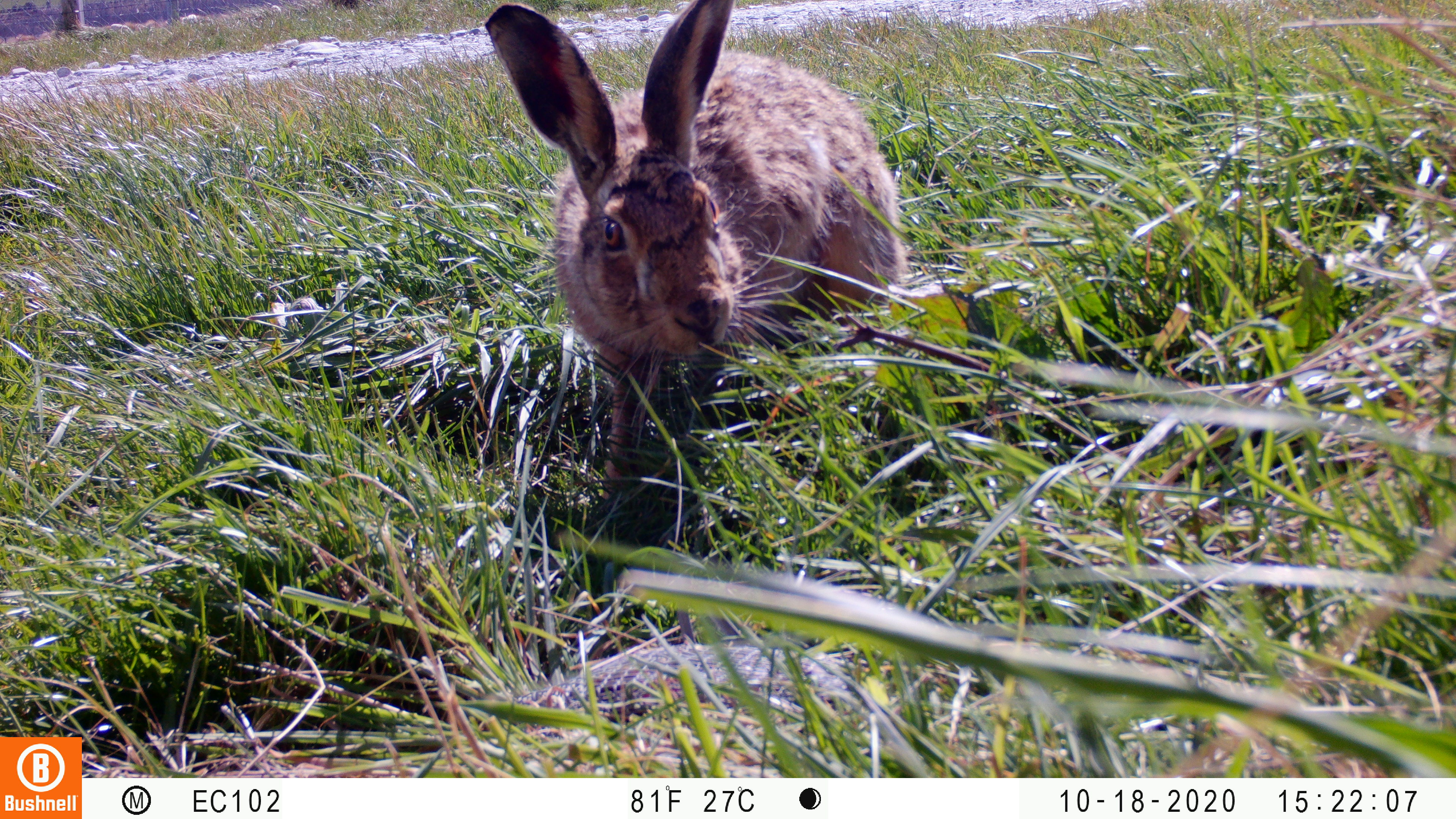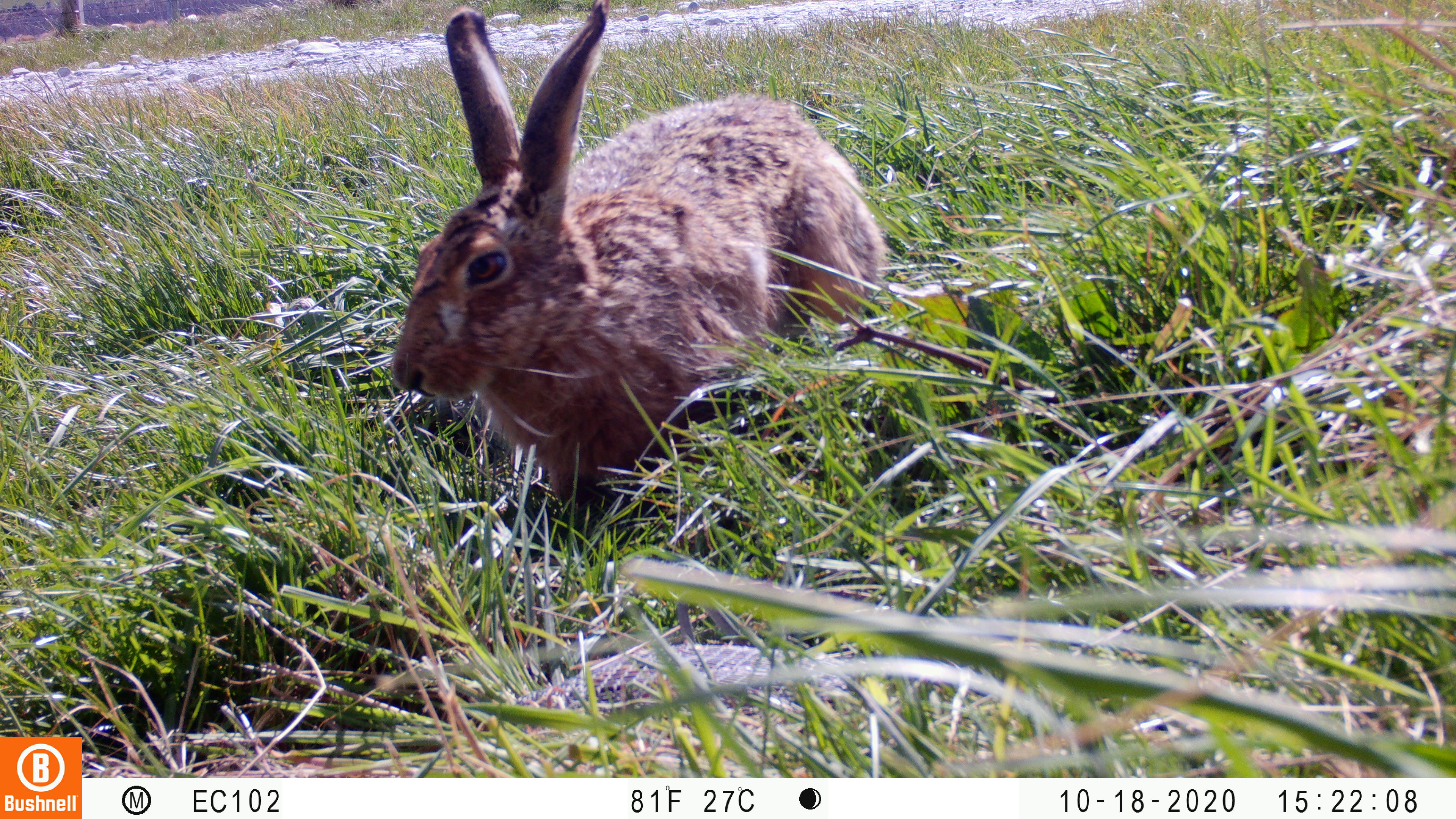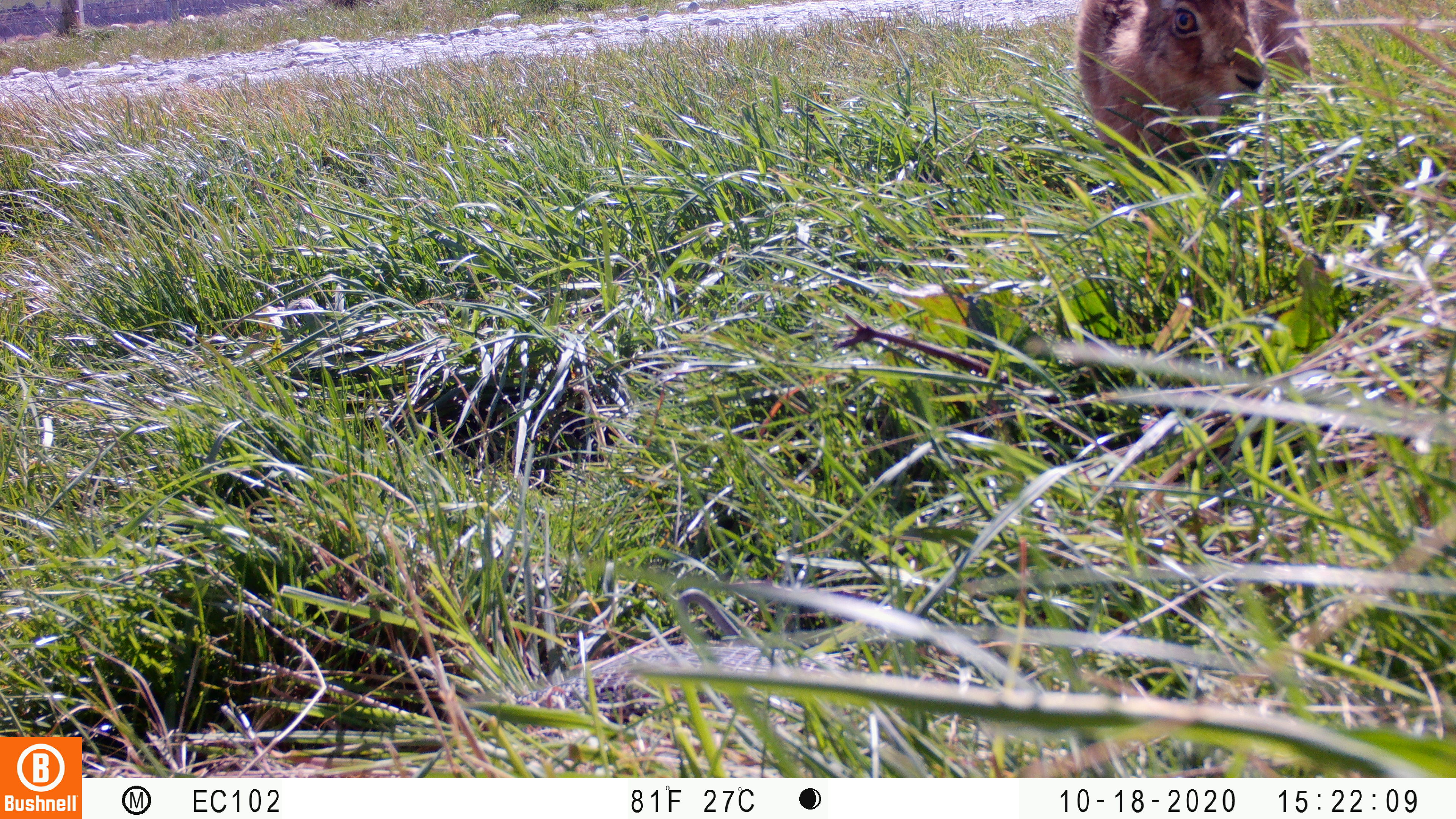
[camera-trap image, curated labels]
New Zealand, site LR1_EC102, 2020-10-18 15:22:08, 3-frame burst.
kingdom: Animalia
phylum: Chordata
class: Mammalia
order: Lagomorpha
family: Leporidae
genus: Lepus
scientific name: Lepus europaeus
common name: brown hare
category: hare